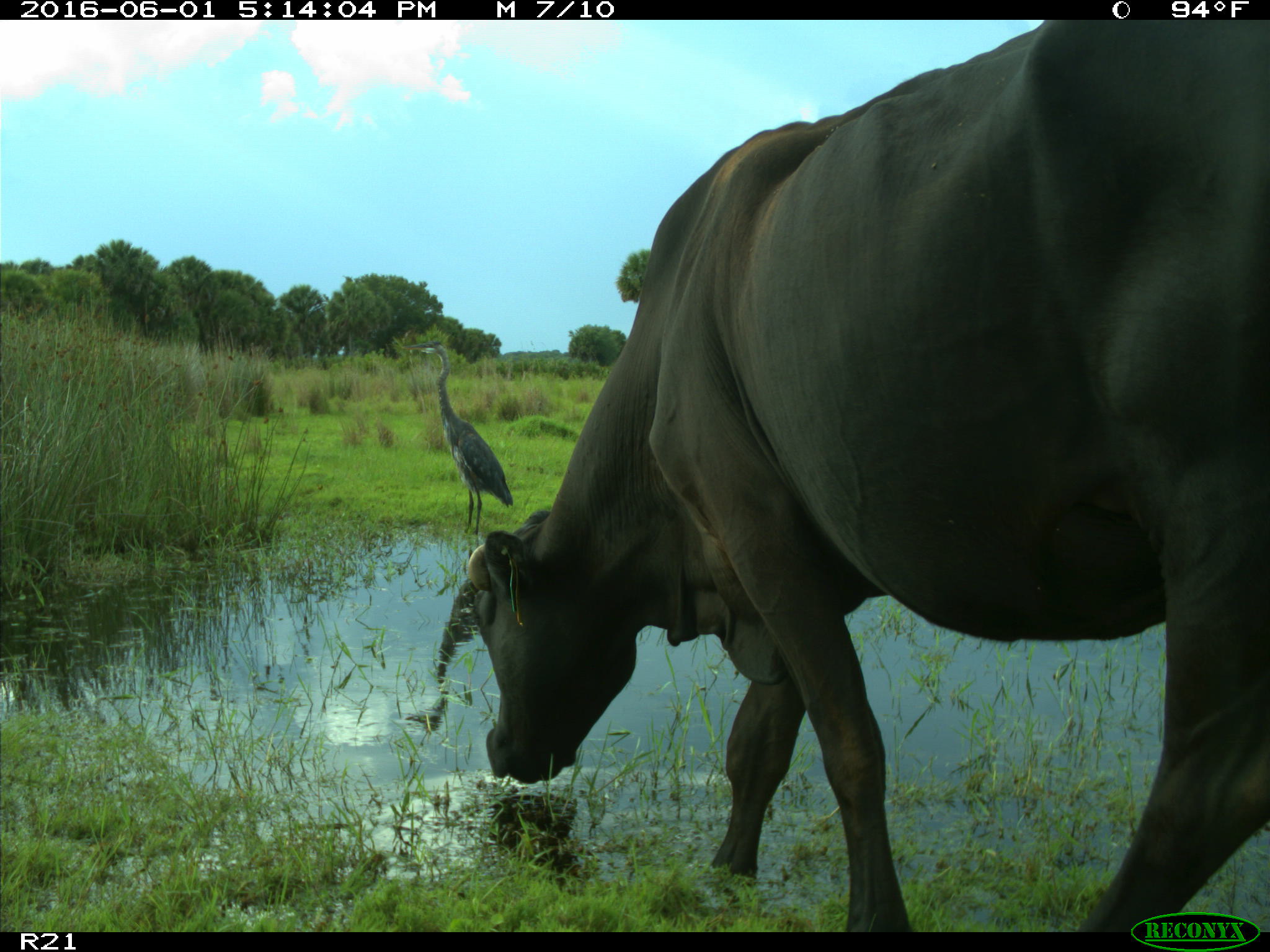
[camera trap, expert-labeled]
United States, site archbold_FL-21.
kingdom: Animalia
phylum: Chordata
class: Mammalia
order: Artiodactyla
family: Bovidae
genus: Bos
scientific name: Bos taurus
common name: domestic cow